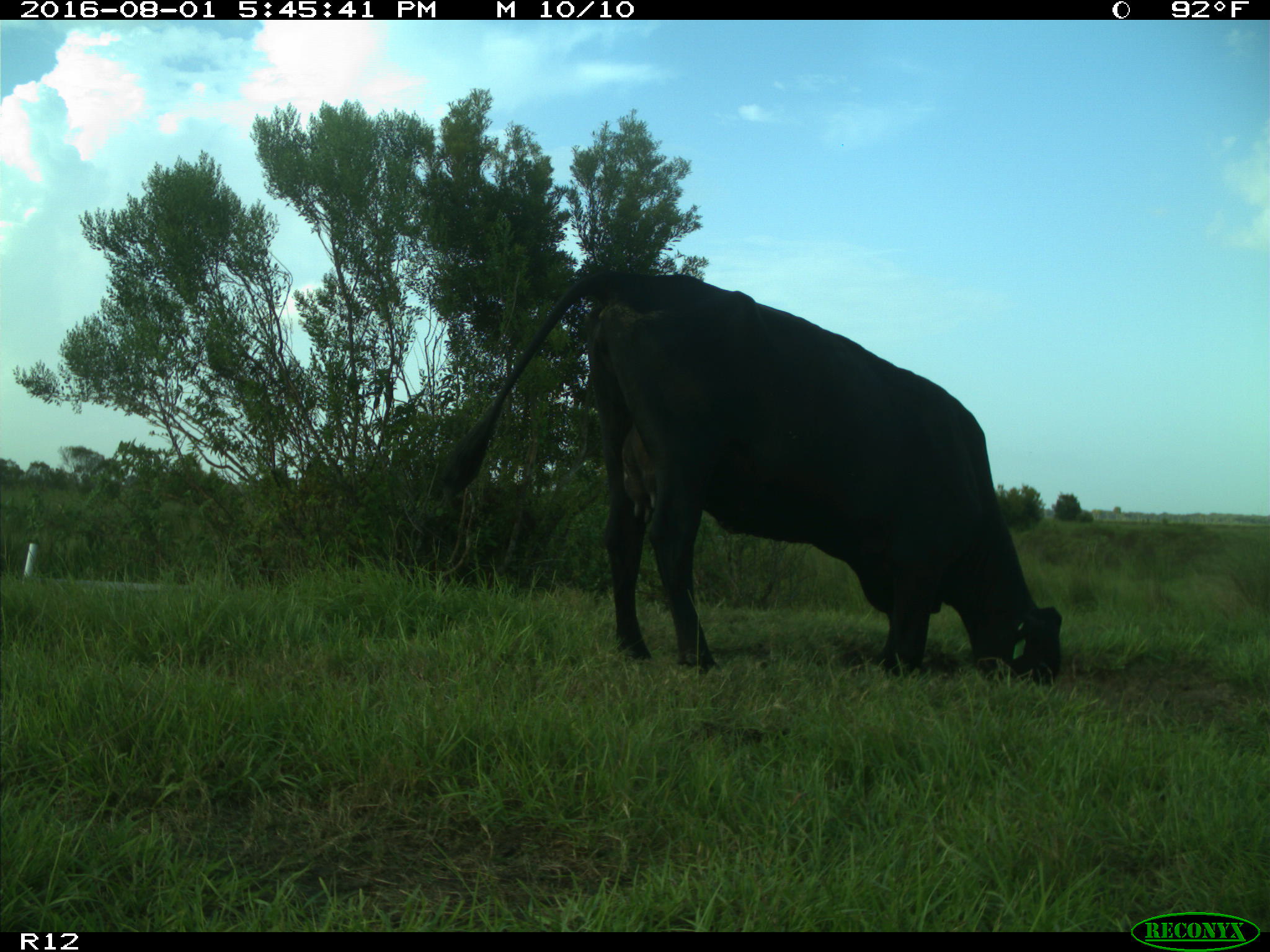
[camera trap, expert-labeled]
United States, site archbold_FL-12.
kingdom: Animalia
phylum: Chordata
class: Mammalia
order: Artiodactyla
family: Bovidae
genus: Bos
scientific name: Bos taurus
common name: domestic cow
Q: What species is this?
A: Bos taurus (domestic cow).